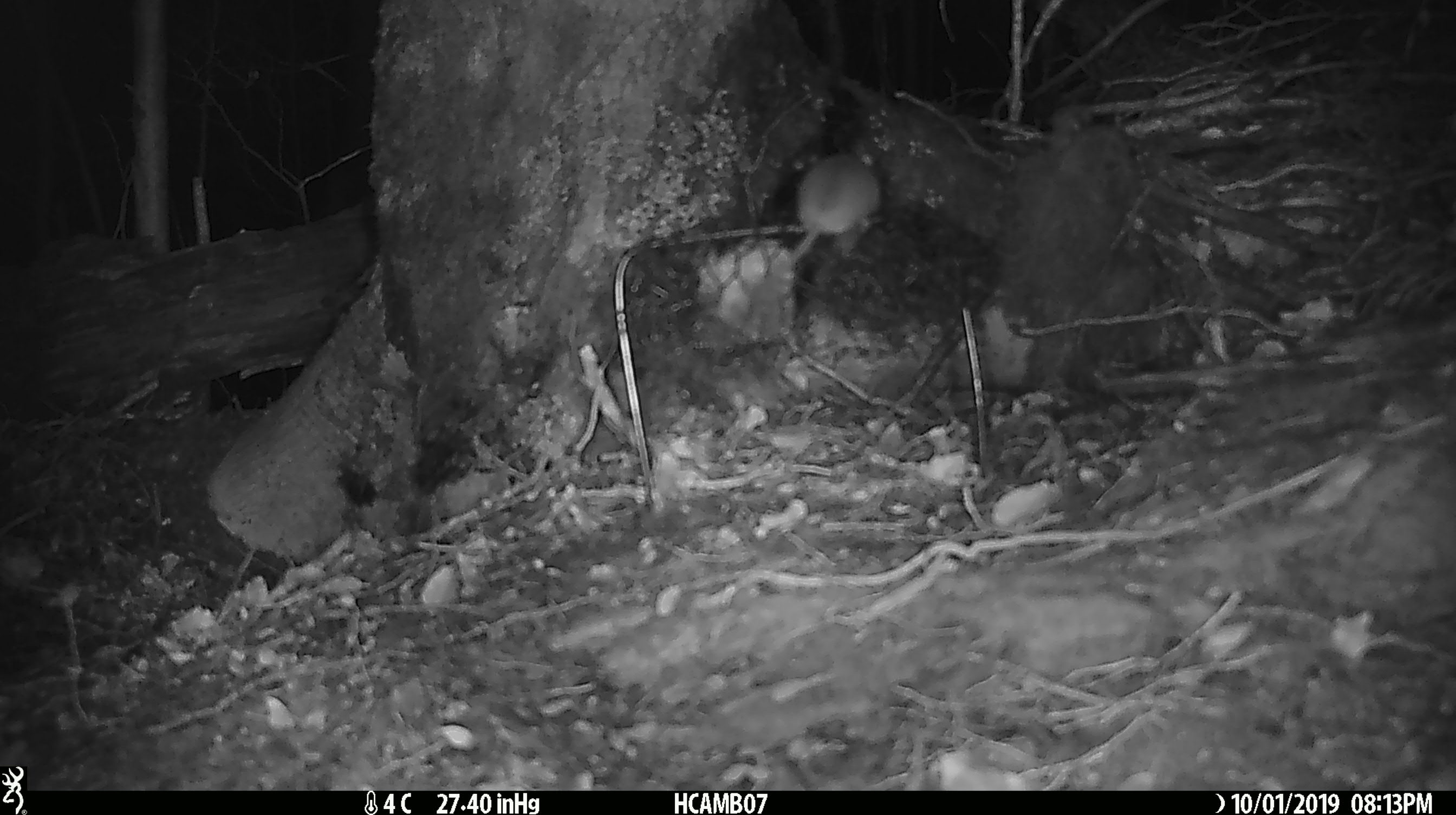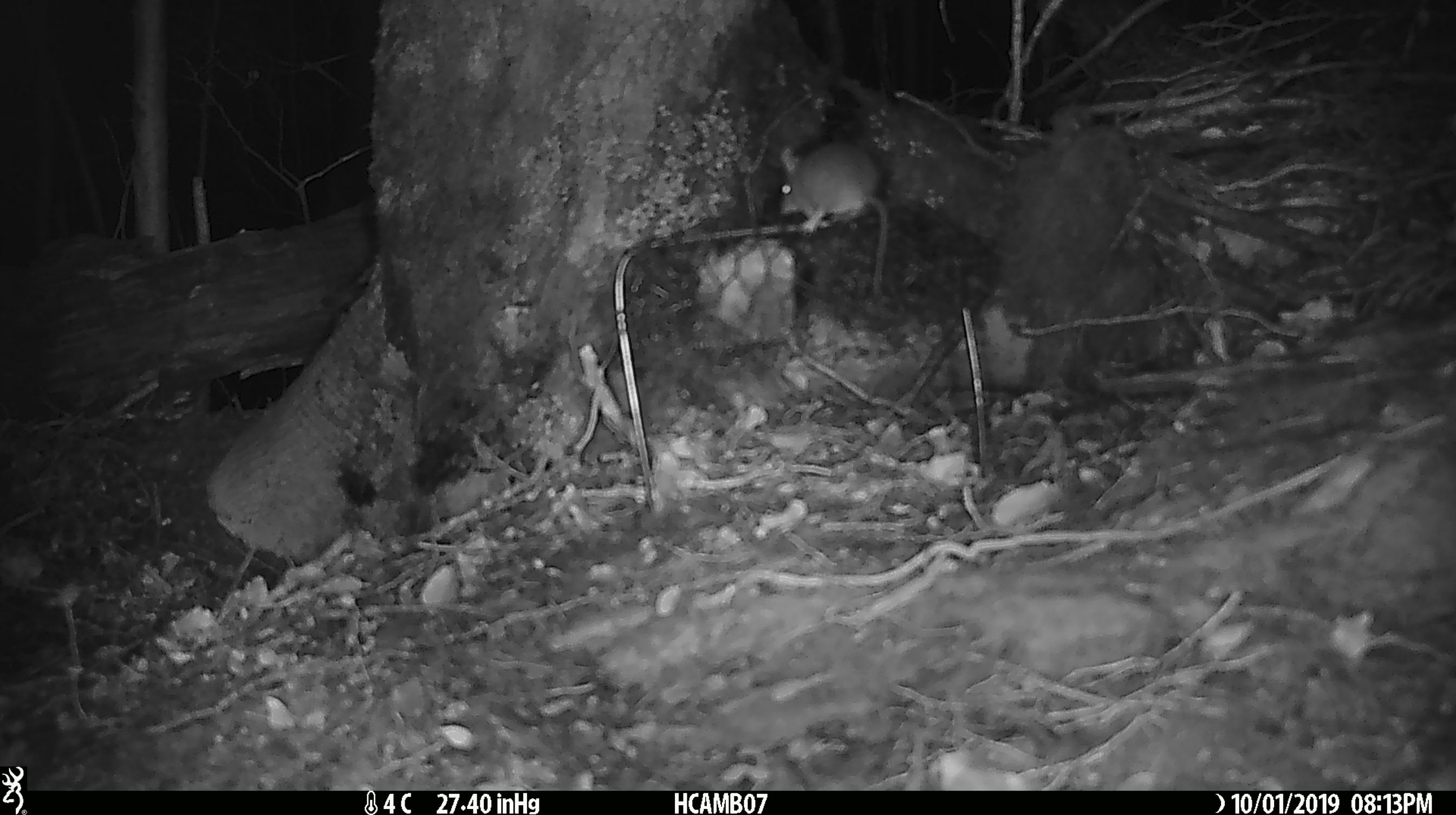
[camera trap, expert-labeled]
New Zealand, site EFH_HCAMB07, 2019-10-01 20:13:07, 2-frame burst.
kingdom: Animalia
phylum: Chordata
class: Mammalia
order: Rodentia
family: Muridae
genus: Mus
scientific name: Mus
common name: mouse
Mouse (Mus).